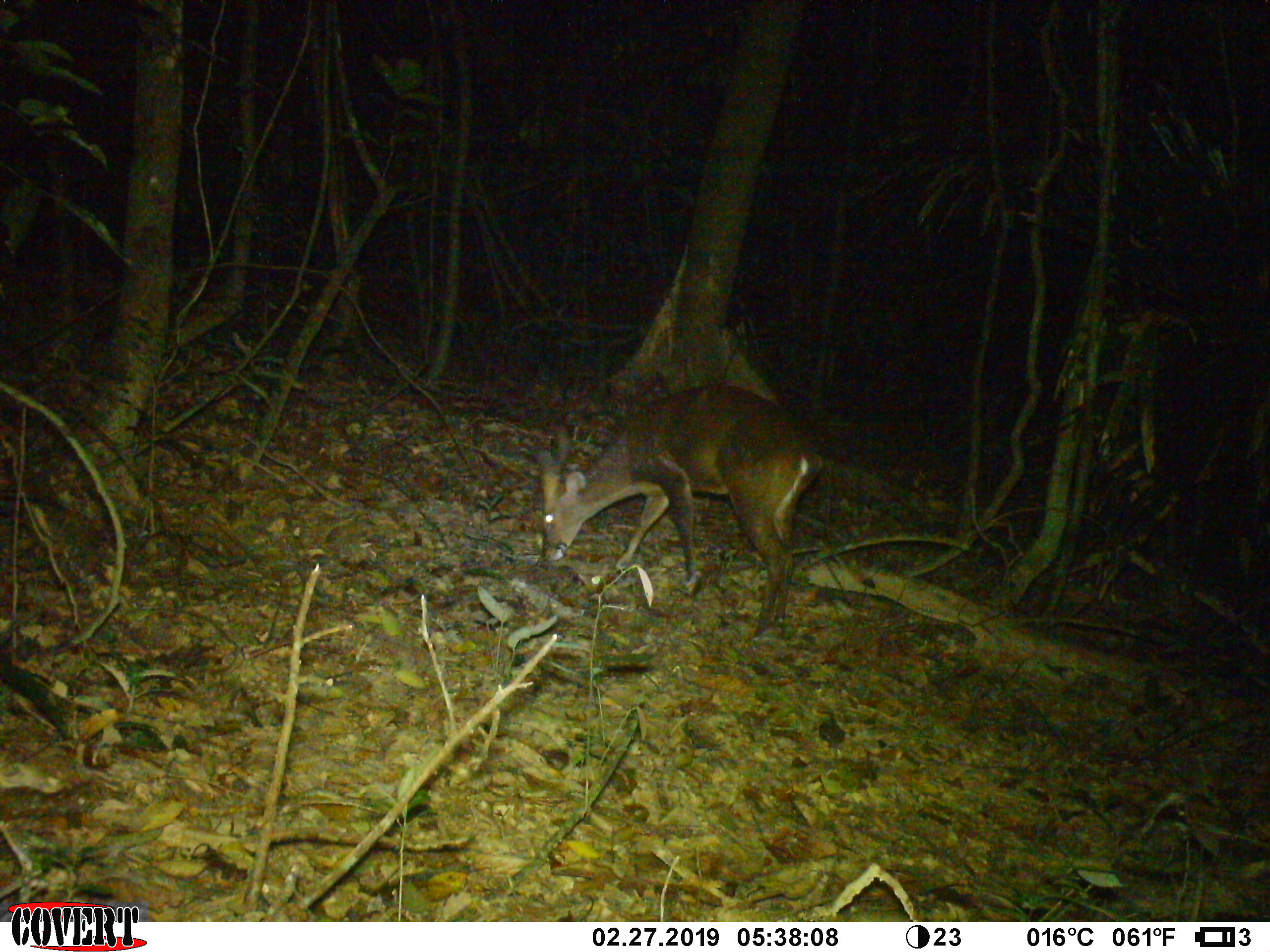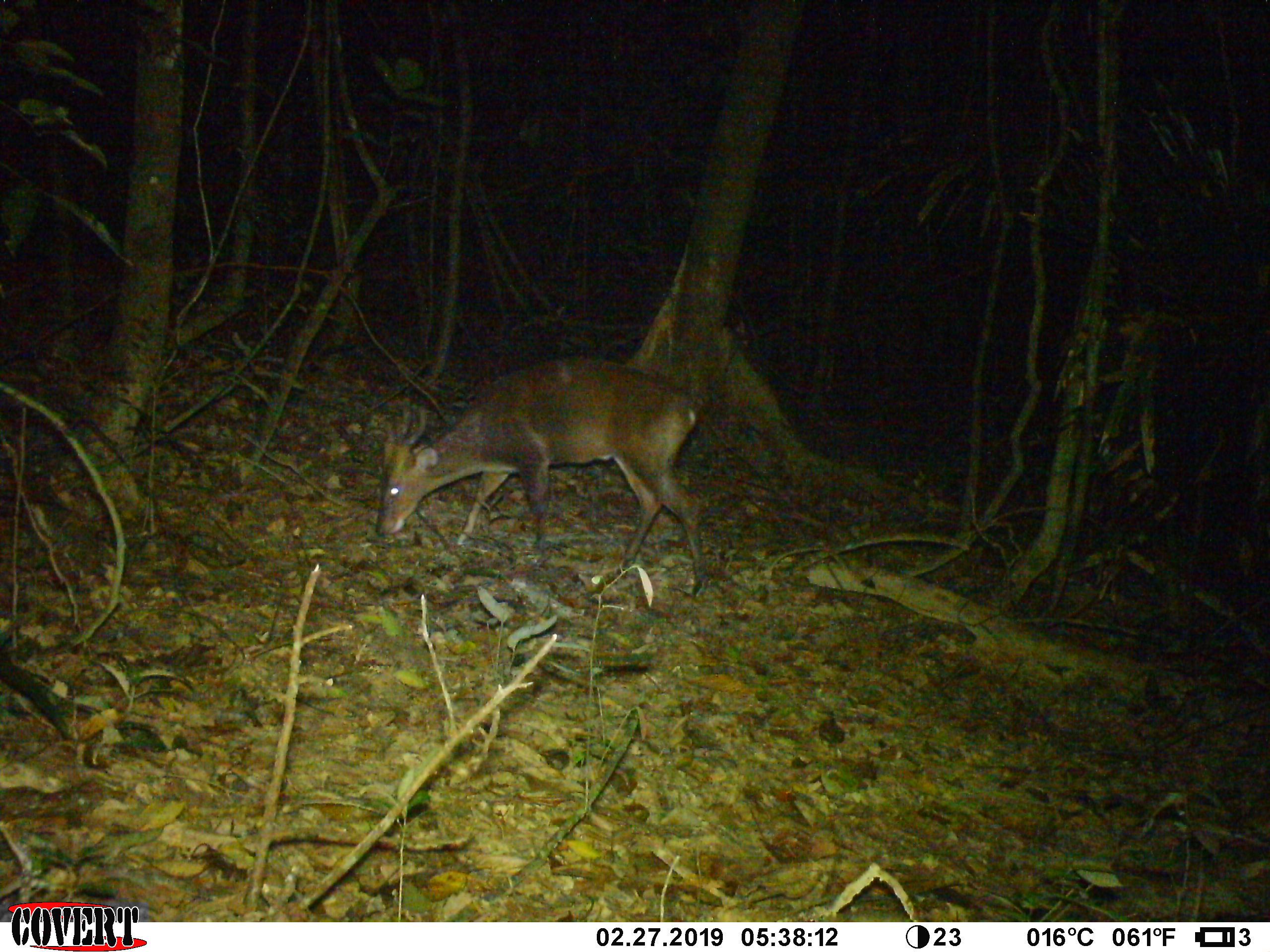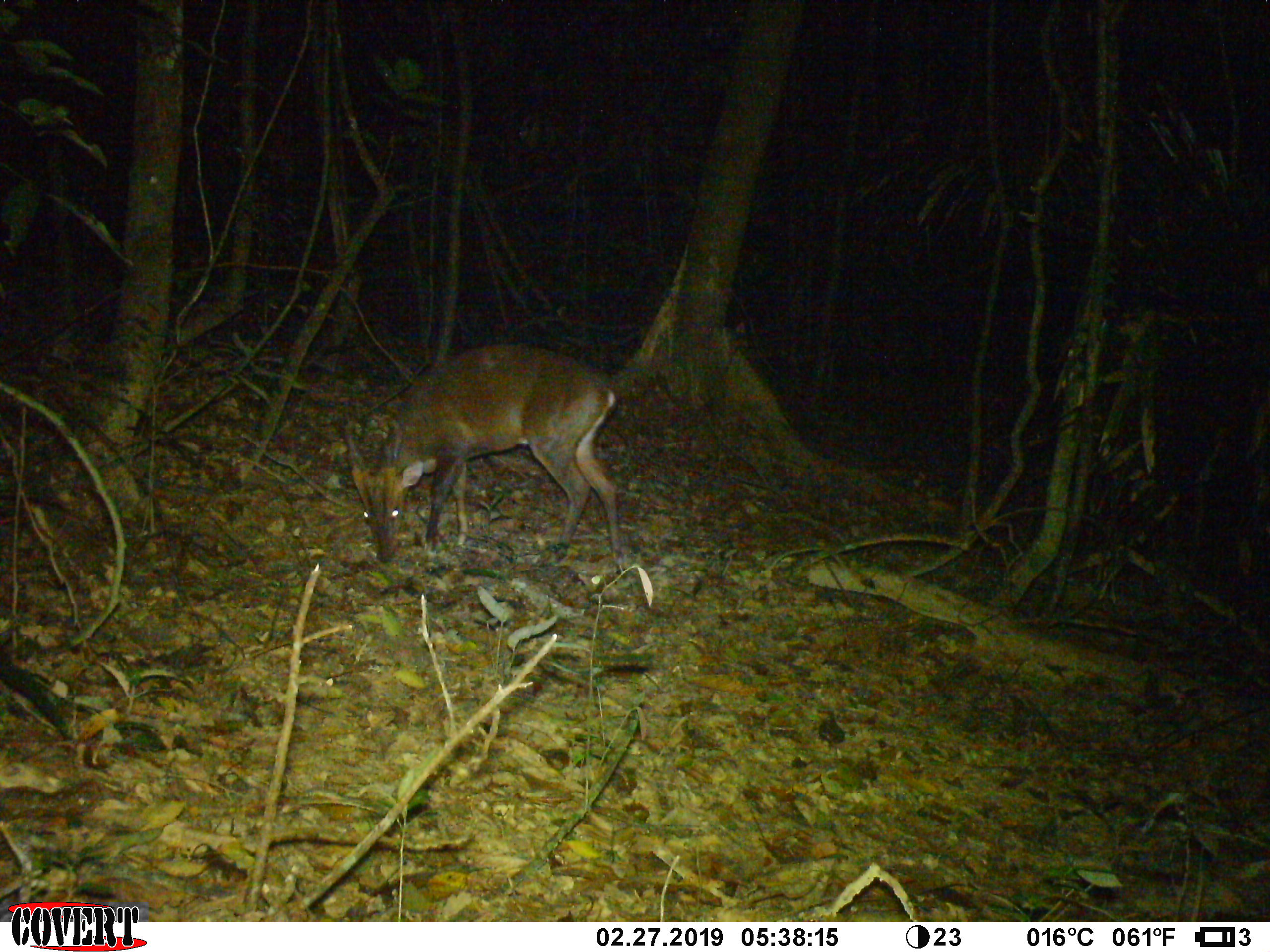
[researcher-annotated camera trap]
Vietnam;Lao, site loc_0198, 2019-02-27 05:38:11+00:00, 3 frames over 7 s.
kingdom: Animalia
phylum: Chordata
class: Mammalia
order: Artiodactyla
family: Cervidae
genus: Muntiacus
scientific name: Muntiacus vuquangensis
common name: large-antlered muntjac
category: large antlered muntjac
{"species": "large antlered muntjac (large-antlered muntjac) (Muntiacus vuquangensis)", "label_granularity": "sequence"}